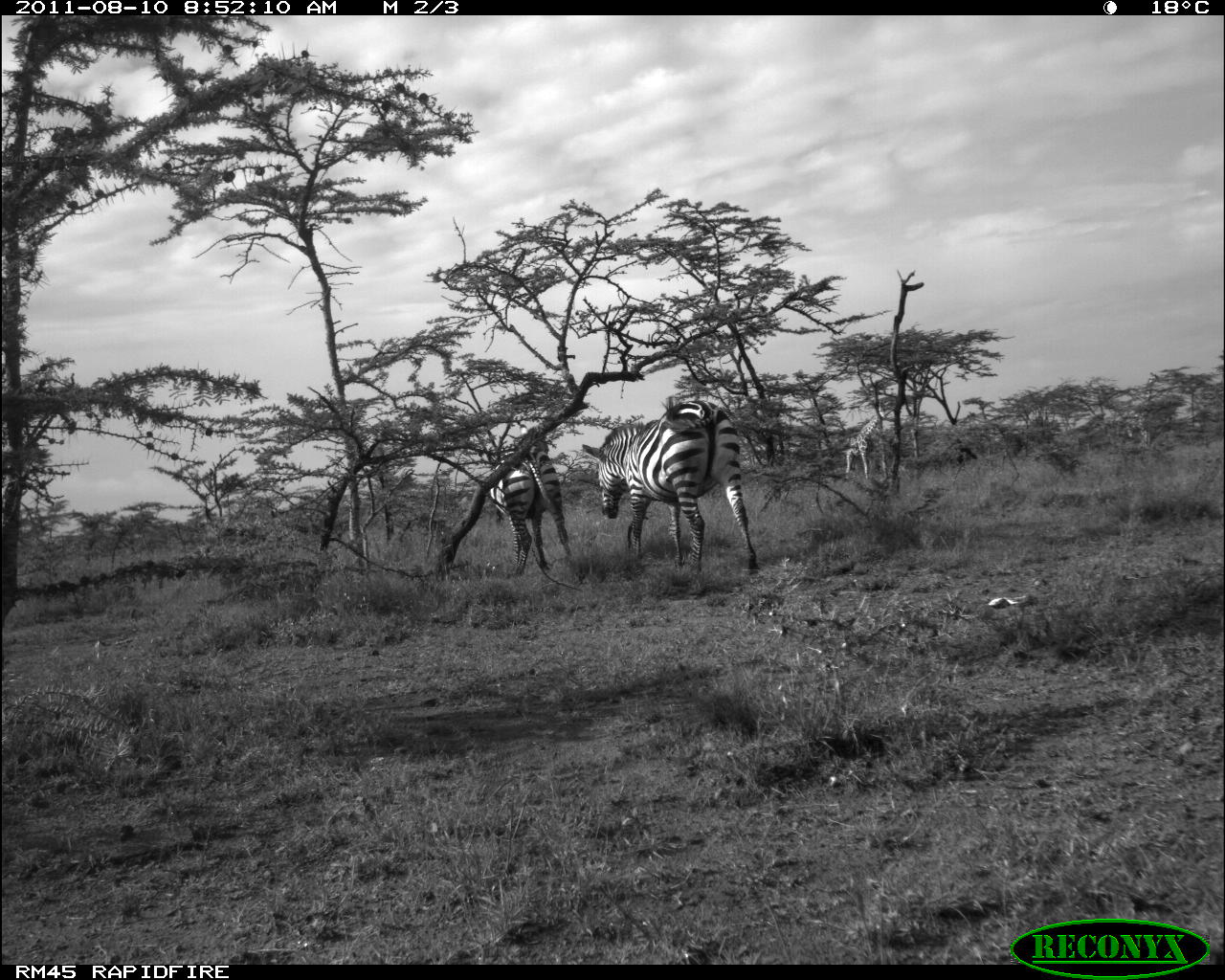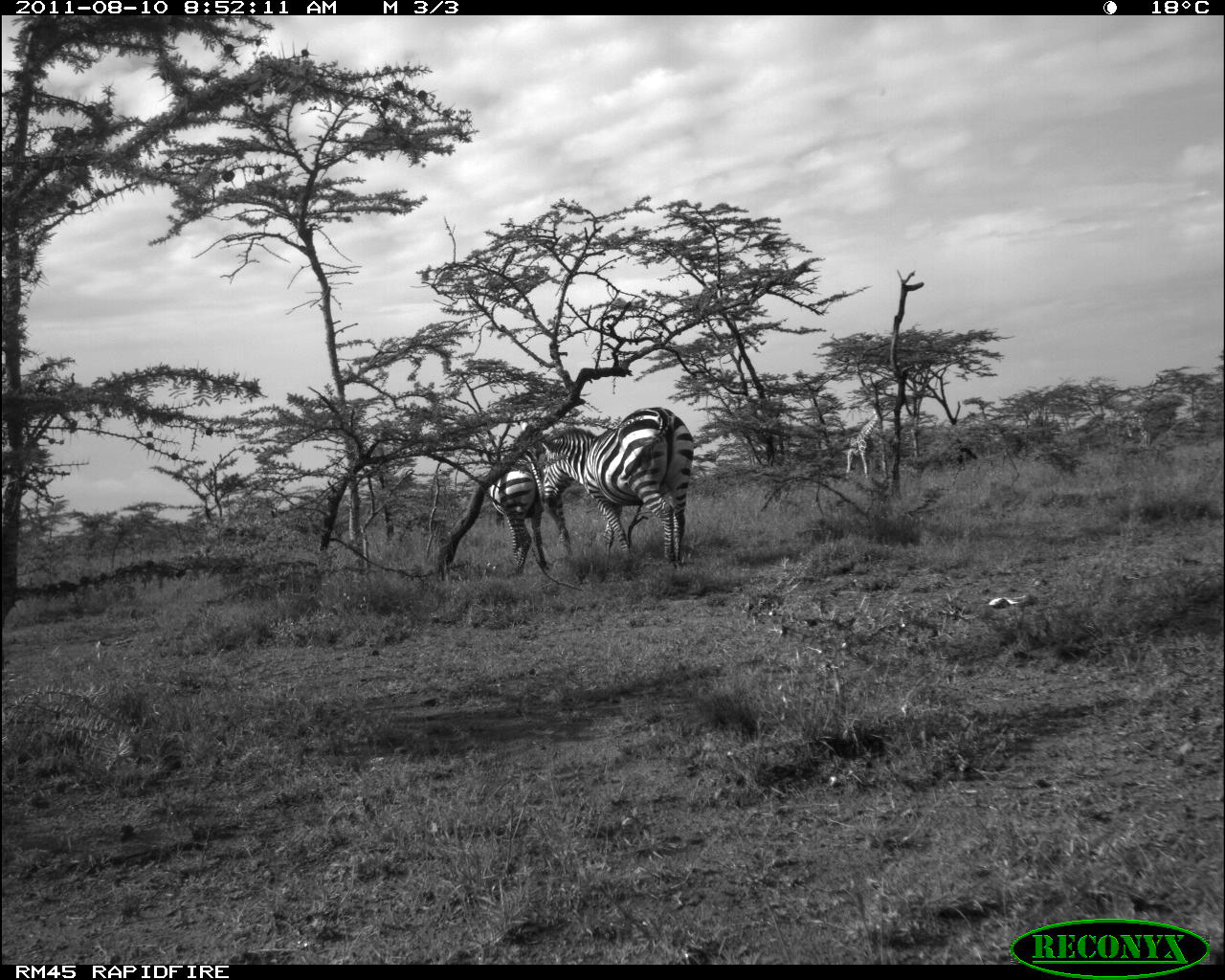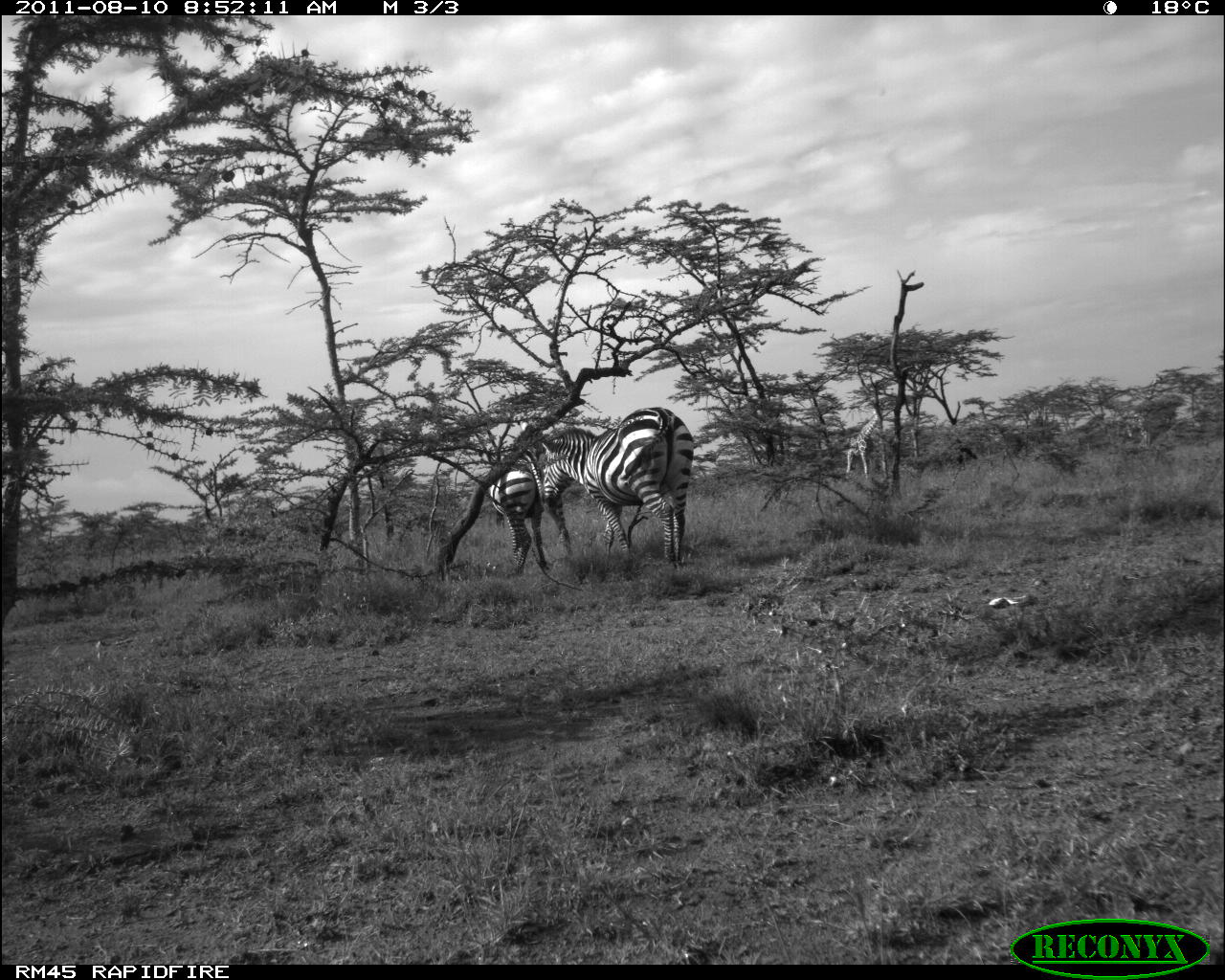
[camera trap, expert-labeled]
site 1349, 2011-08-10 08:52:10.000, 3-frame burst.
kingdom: Animalia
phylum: Chordata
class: Mammalia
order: Artiodactyla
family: Giraffidae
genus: Giraffa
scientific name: Giraffa camelopardalis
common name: giraffe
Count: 2.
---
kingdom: Animalia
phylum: Chordata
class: Mammalia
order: Perissodactyla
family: Equidae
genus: Equus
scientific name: Equus quagga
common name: plains zebra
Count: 2.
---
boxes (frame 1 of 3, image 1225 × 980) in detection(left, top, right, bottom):
giraffa camelopardalis: detection(581, 395, 760, 574); detection(489, 423, 573, 577); detection(841, 398, 899, 480)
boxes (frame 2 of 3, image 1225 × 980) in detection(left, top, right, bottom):
equus quagga: detection(540, 406, 693, 570); detection(487, 420, 548, 576); detection(845, 406, 887, 482)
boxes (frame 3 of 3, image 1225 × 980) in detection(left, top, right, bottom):
giraffa camelopardalis: detection(538, 406, 695, 567); detection(489, 466, 573, 574); detection(845, 403, 890, 483)